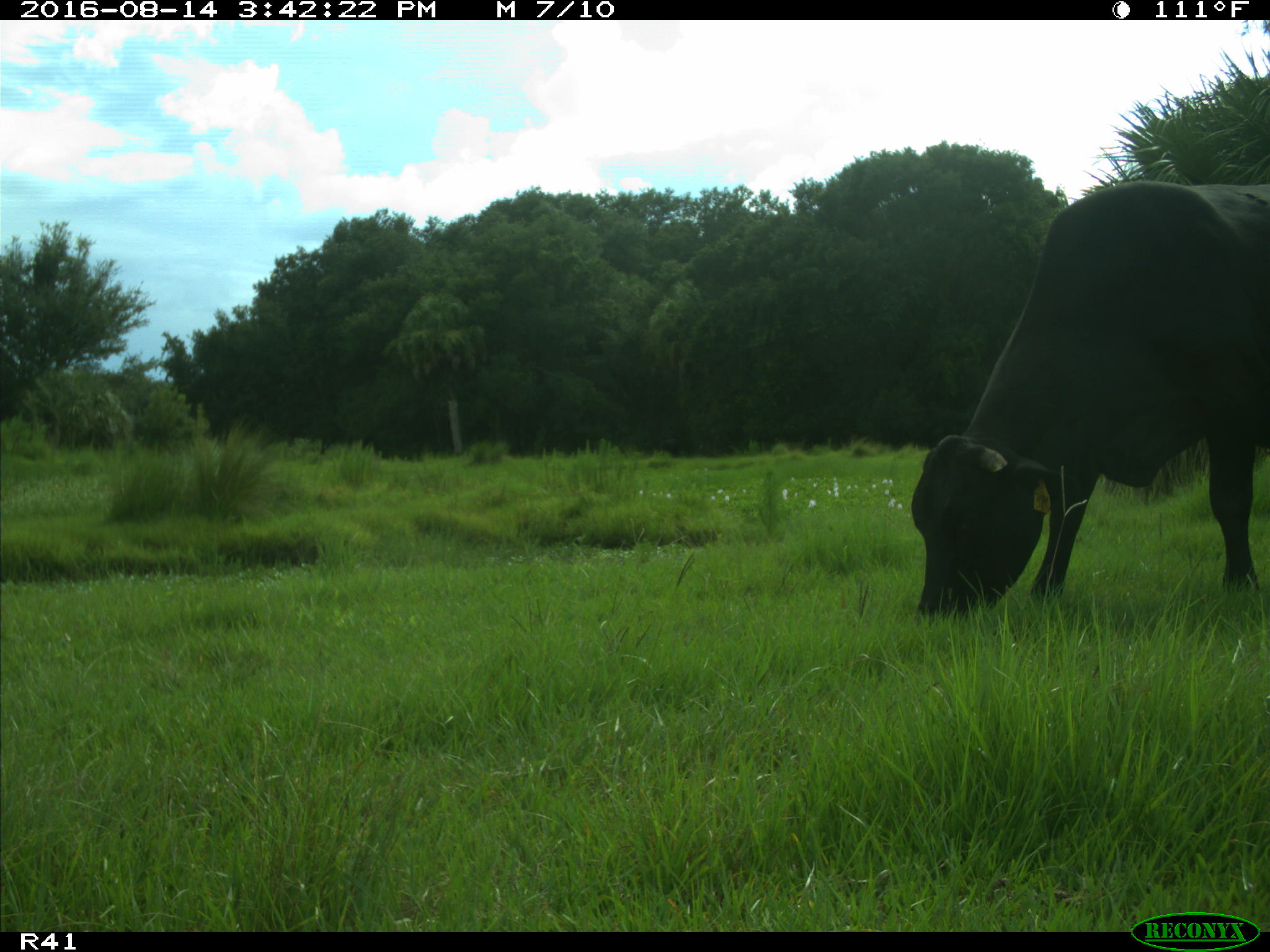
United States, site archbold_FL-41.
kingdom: Animalia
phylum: Chordata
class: Mammalia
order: Artiodactyla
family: Bovidae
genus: Bos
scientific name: Bos taurus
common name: domestic cow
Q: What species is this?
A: Bos taurus (domestic cow).